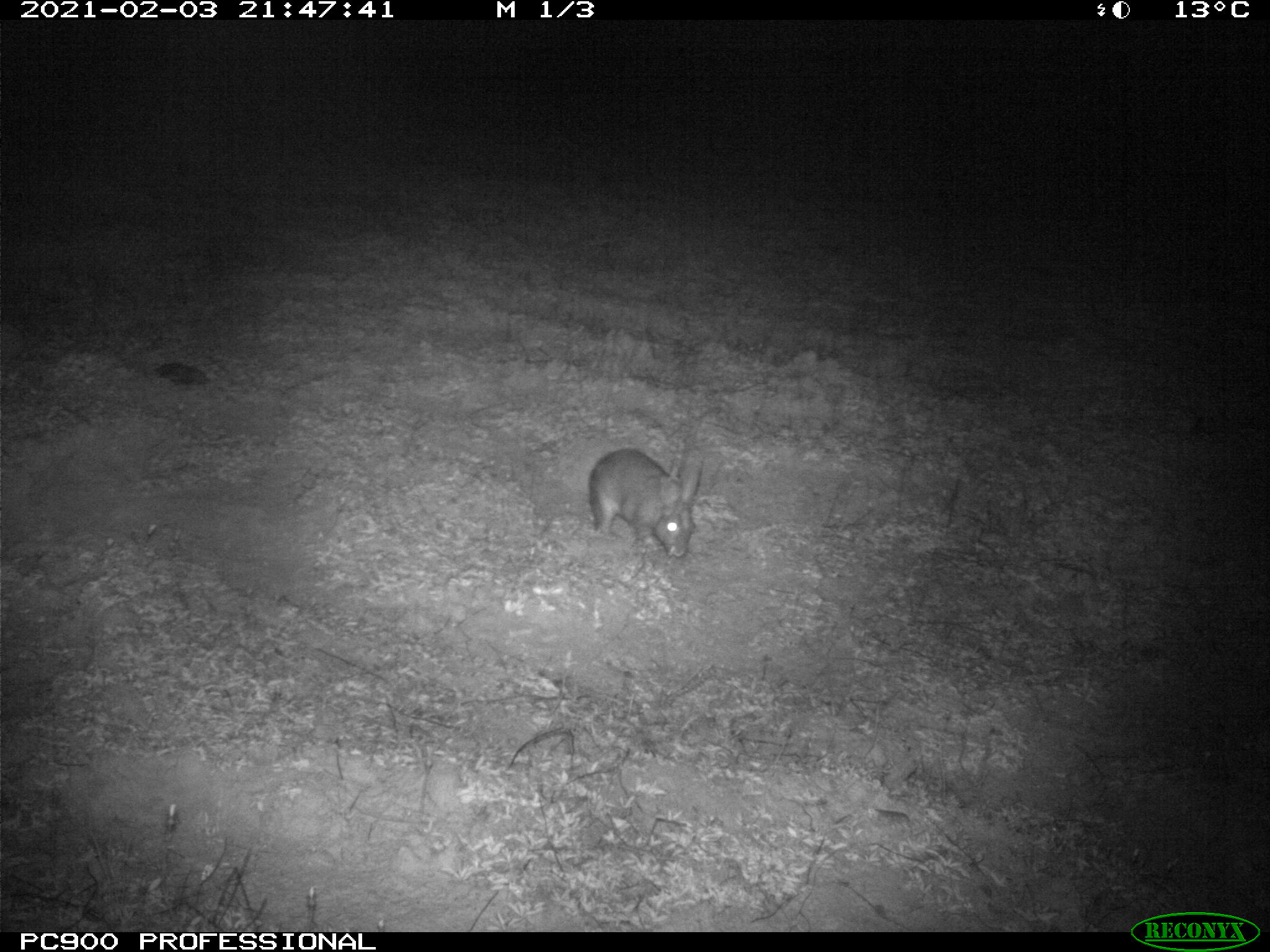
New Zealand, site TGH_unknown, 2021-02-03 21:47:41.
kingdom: Animalia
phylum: Chordata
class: Mammalia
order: Lagomorpha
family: Leporidae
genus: Oryctolagus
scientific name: Oryctolagus cuniculus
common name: european rabbit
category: rabbit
Rabbit (european rabbit) (Oryctolagus cuniculus).